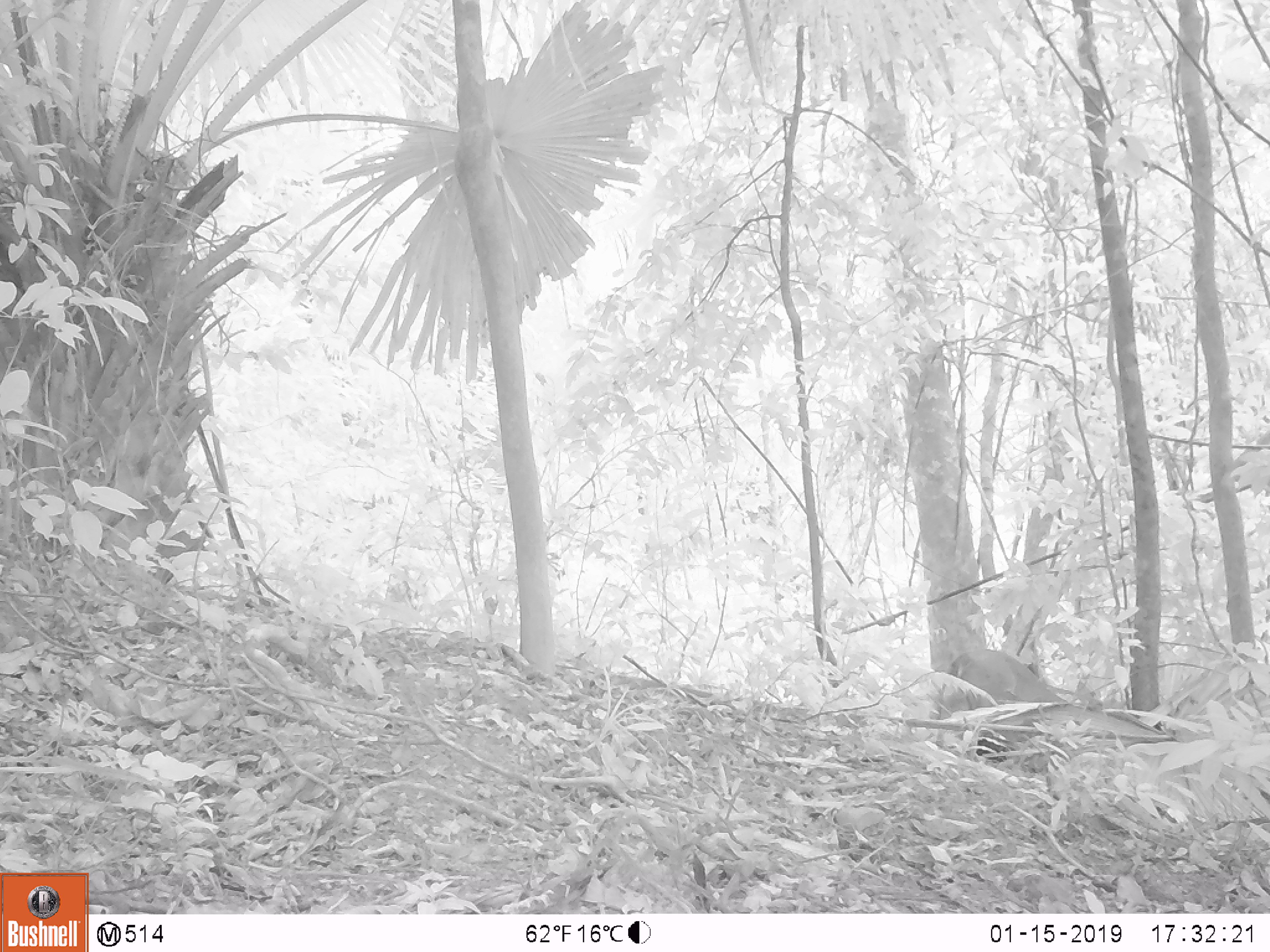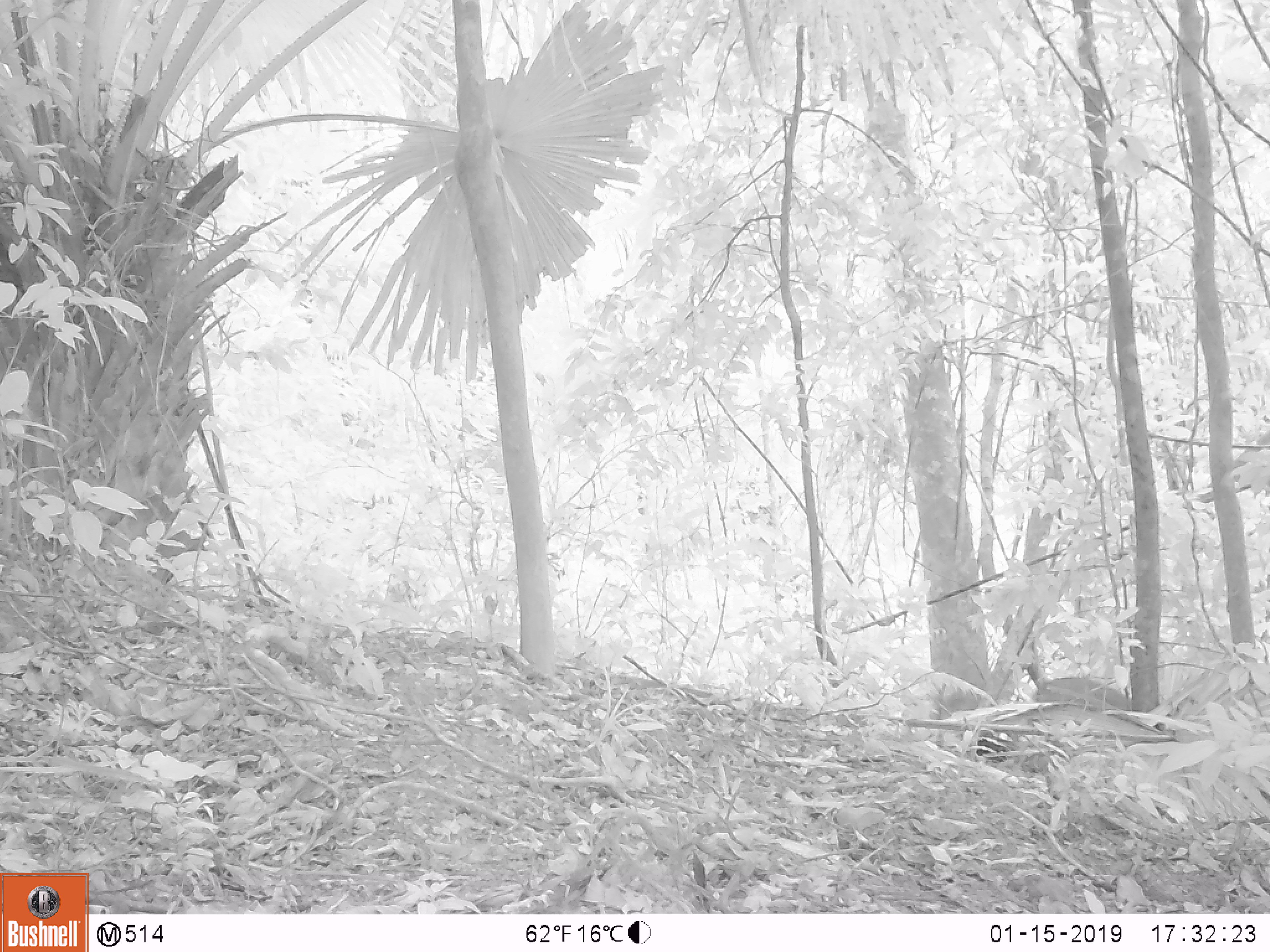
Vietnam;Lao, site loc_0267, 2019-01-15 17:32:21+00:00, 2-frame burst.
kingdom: Animalia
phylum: Chordata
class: Mammalia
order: Artiodactyla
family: Cervidae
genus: Muntiacus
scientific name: Muntiacus rooseveltorum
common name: roosevelt's muntjac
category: roosevelts muntjac group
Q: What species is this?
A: Roosevelts muntjac group (roosevelt's muntjac) (Muntiacus rooseveltorum).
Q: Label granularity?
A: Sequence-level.